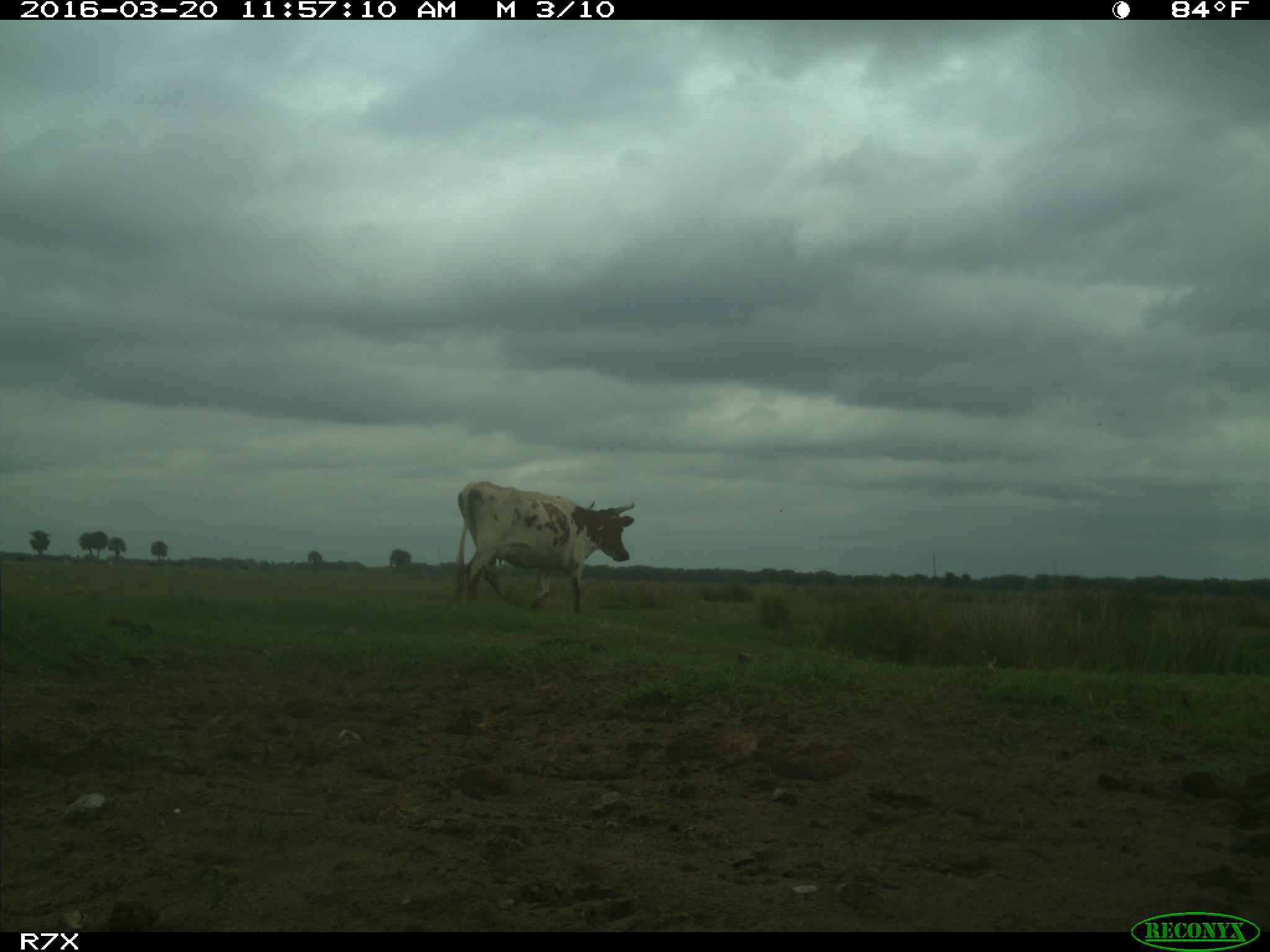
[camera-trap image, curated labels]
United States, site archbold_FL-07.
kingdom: Animalia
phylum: Chordata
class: Mammalia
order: Artiodactyla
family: Bovidae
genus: Bos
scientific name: Bos taurus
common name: domestic cow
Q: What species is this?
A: Bos taurus (domestic cow).